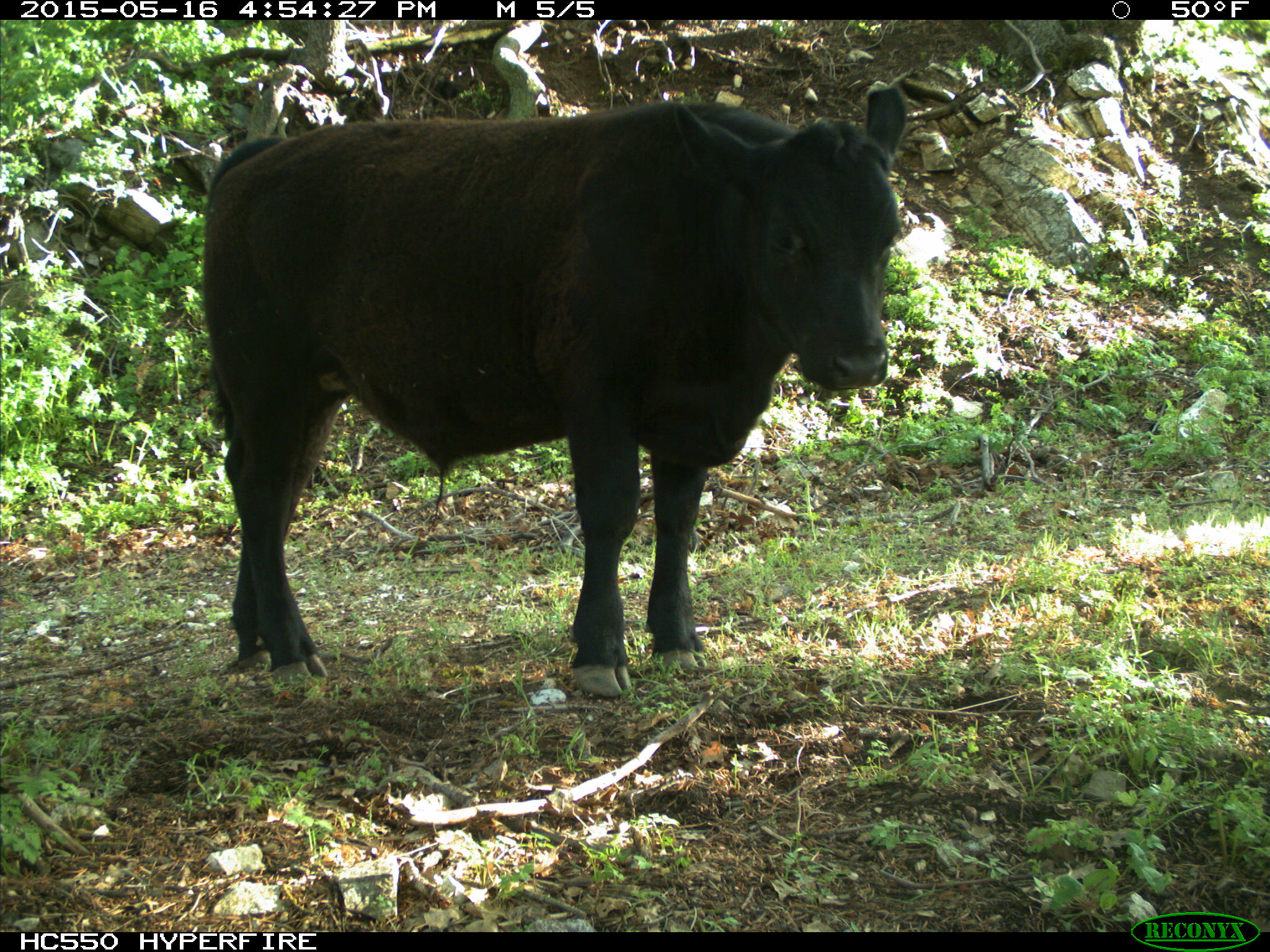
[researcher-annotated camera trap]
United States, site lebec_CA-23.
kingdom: Animalia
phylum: Chordata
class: Mammalia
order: Artiodactyla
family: Bovidae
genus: Bos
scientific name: Bos taurus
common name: domestic cow